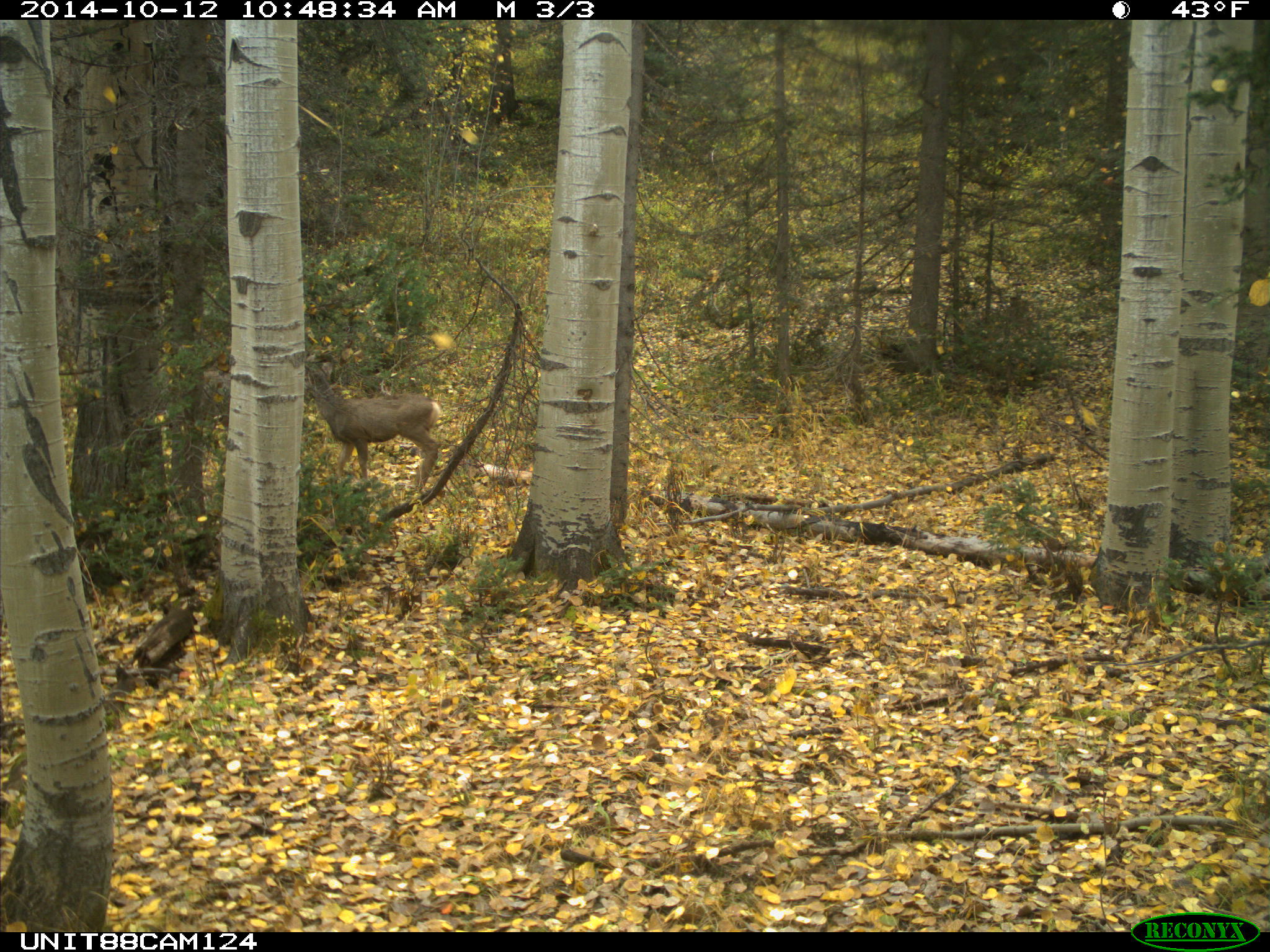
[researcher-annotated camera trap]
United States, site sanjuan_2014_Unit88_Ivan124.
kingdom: Animalia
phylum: Chordata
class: Mammalia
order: Artiodactyla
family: Cervidae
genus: Odocoileus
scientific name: Odocoileus hemionus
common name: mule deer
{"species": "Odocoileus hemionus (mule deer)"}